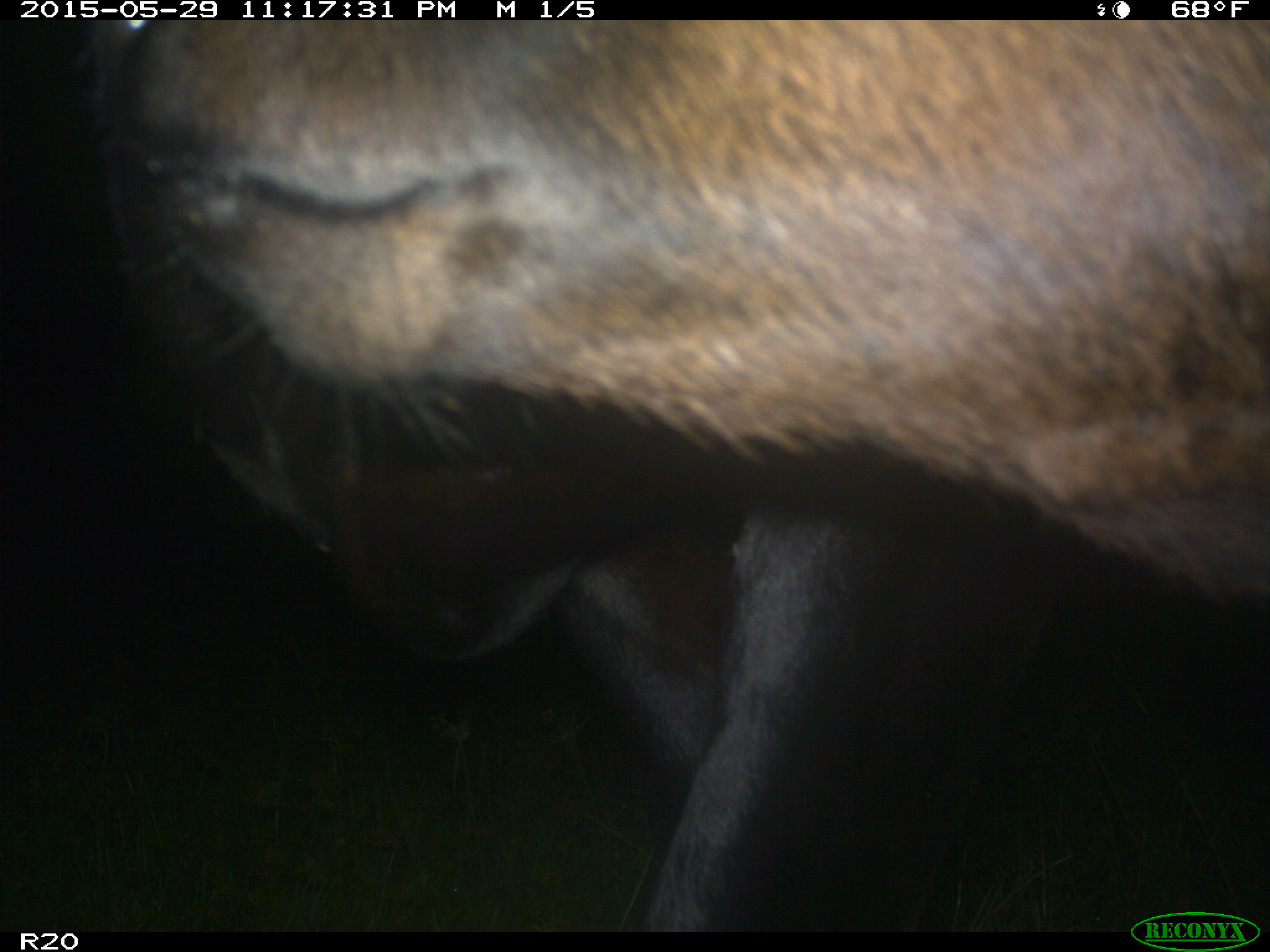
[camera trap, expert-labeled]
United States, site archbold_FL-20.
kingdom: Animalia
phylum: Chordata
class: Mammalia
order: Artiodactyla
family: Bovidae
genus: Bos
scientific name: Bos taurus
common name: domestic cow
Bos taurus (domestic cow).